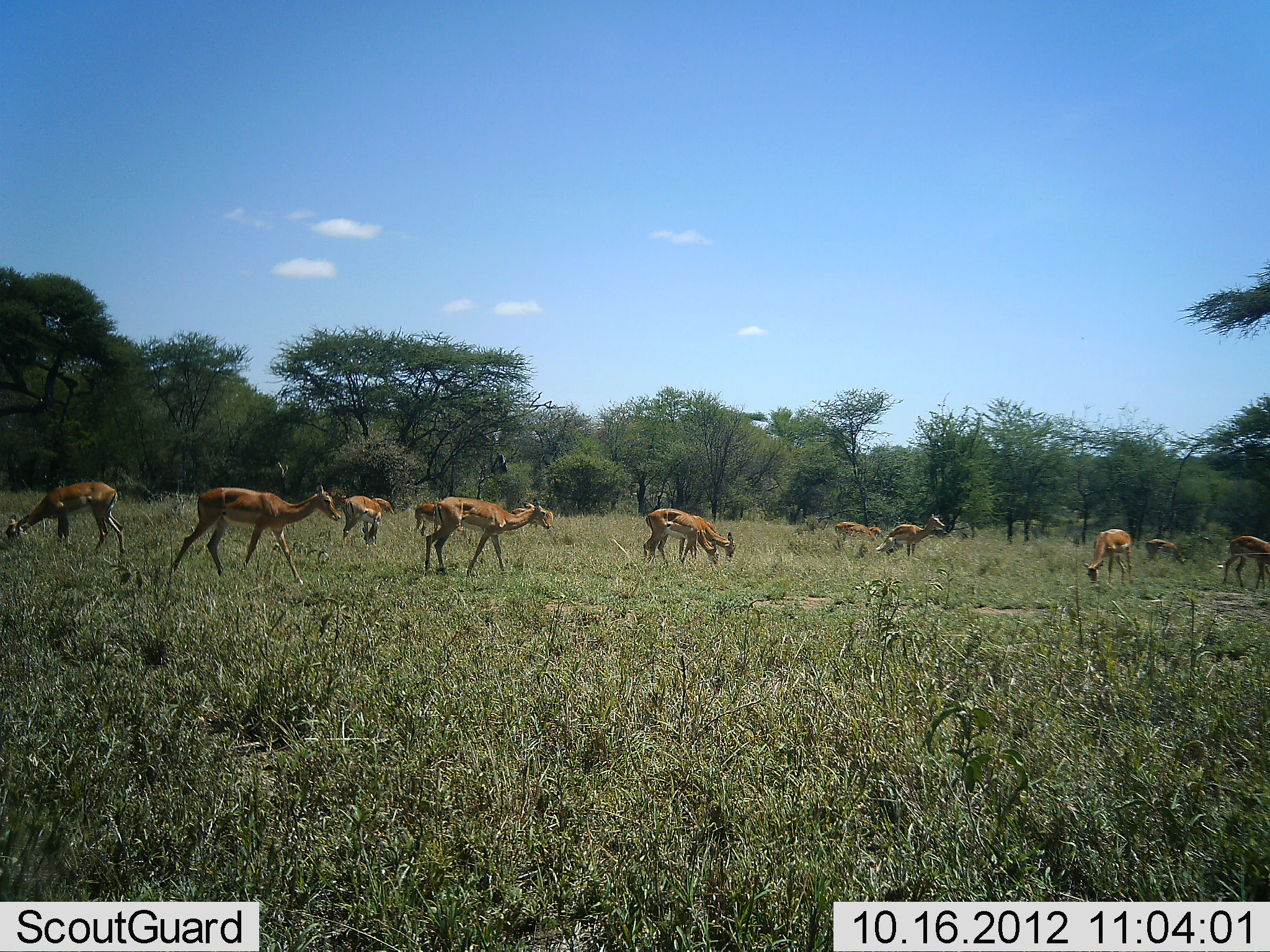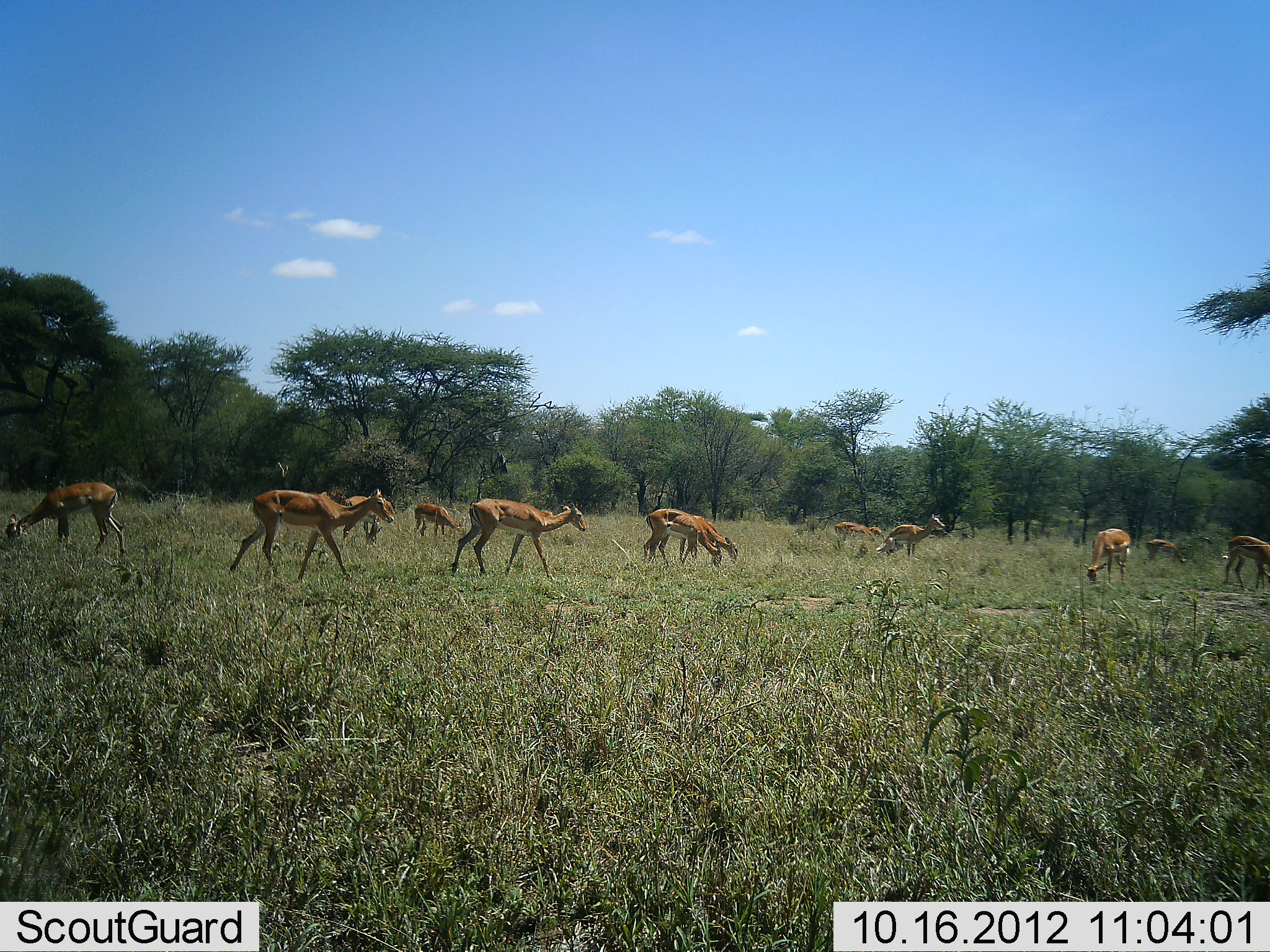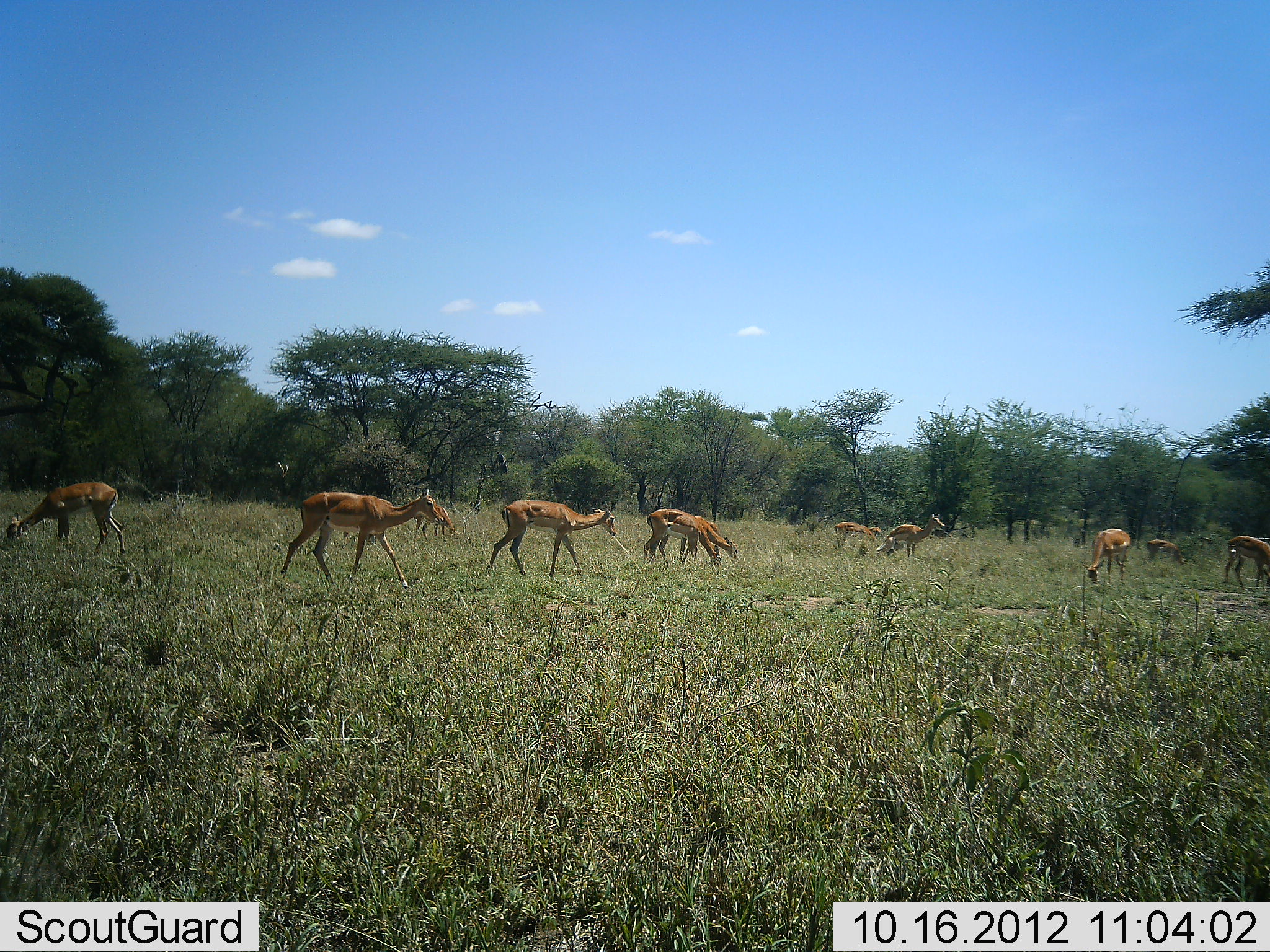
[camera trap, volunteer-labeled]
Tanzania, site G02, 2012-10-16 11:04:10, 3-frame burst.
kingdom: Animalia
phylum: Chordata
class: Mammalia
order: Artiodactyla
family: Bovidae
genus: Aepyceros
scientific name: Aepyceros melampus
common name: impala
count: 11-50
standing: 58%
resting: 0%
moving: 83%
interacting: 0%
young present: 0%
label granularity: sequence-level